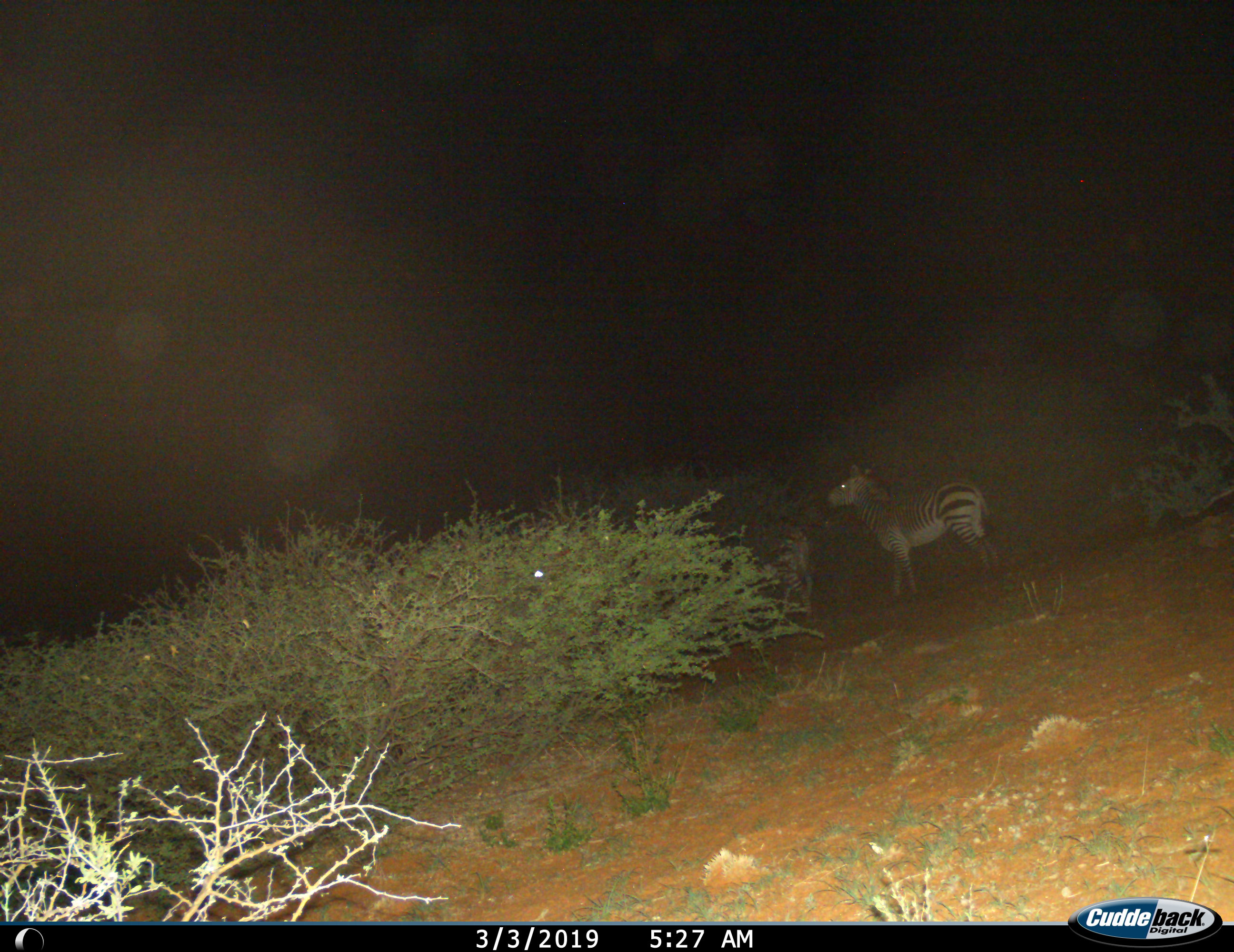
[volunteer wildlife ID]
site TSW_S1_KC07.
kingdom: Animalia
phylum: Chordata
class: Mammalia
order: Perissodactyla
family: Equidae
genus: Equus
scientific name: Equus quagga burchellii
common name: burchell's zebra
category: zebraburchells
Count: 2.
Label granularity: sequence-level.